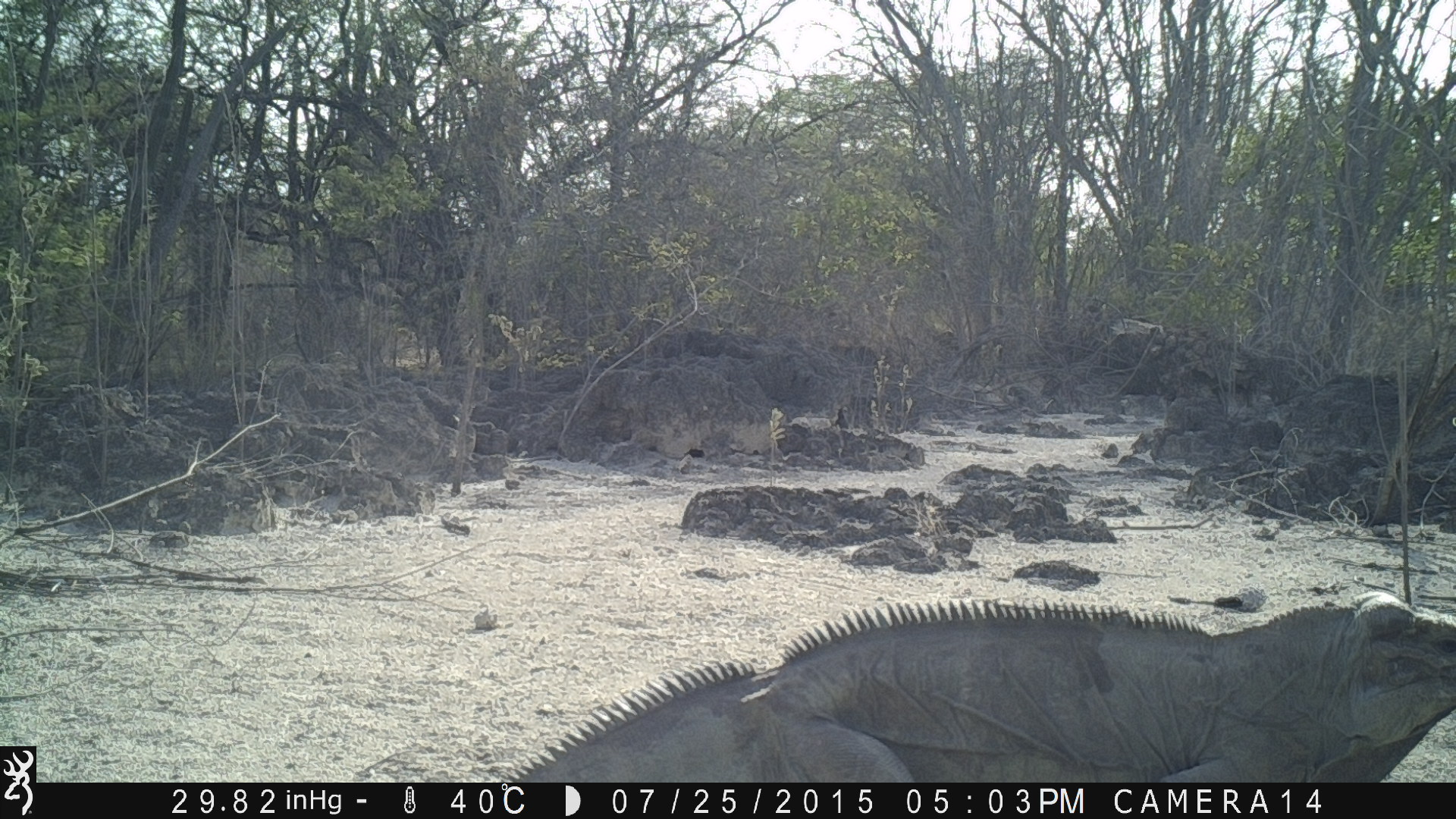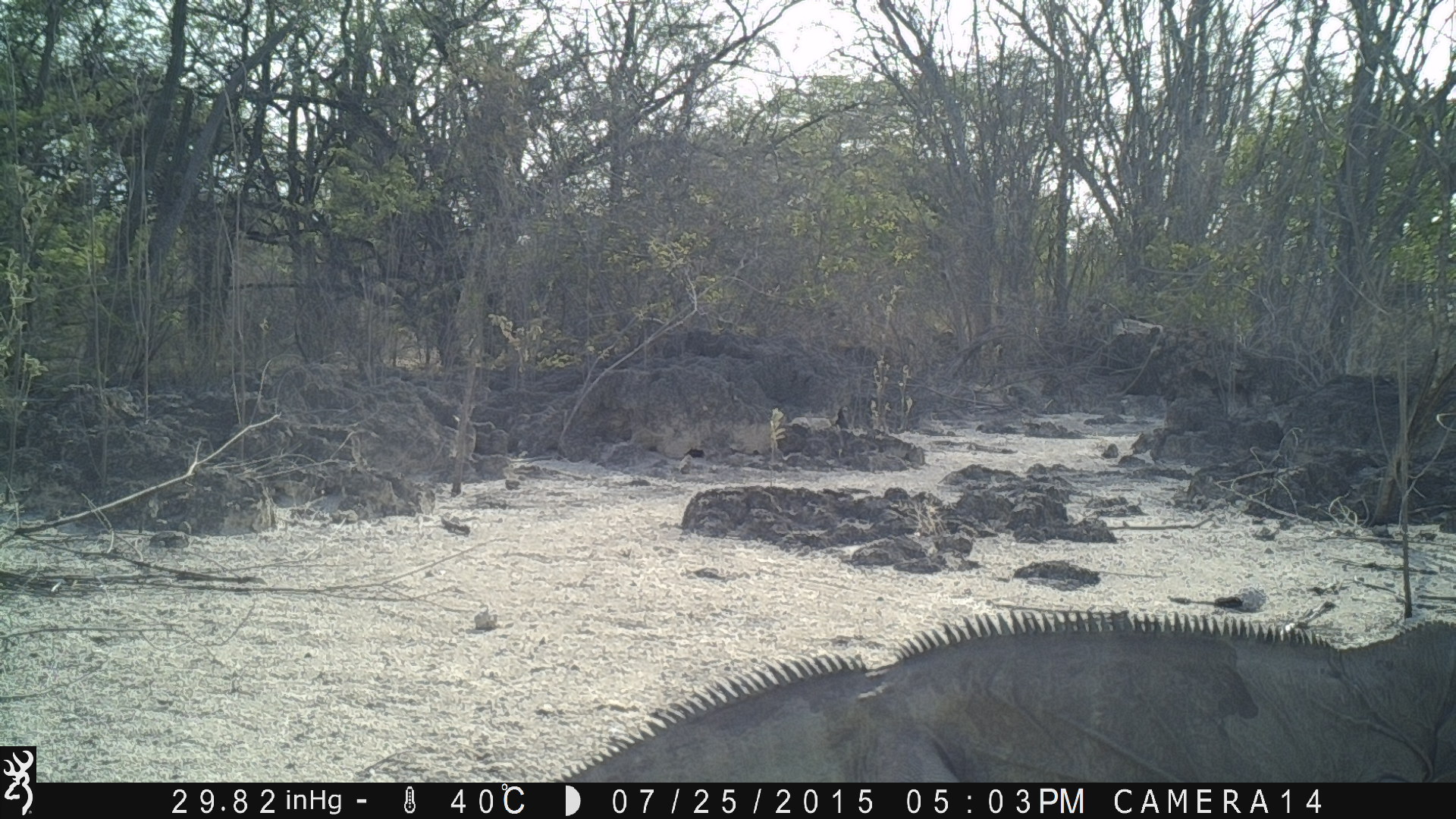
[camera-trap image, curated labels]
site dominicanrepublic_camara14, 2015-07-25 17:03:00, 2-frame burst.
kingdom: Animalia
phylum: Chordata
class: Reptilia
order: Squamata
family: Iguanidae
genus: Iguana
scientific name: Iguana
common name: typical iguanas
Iguana (typical iguanas).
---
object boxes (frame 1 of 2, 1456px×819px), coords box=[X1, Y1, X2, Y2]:
iguana: box=[520, 585, 1453, 783]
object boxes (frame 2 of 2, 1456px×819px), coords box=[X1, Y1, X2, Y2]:
iguana: box=[529, 589, 1453, 785]